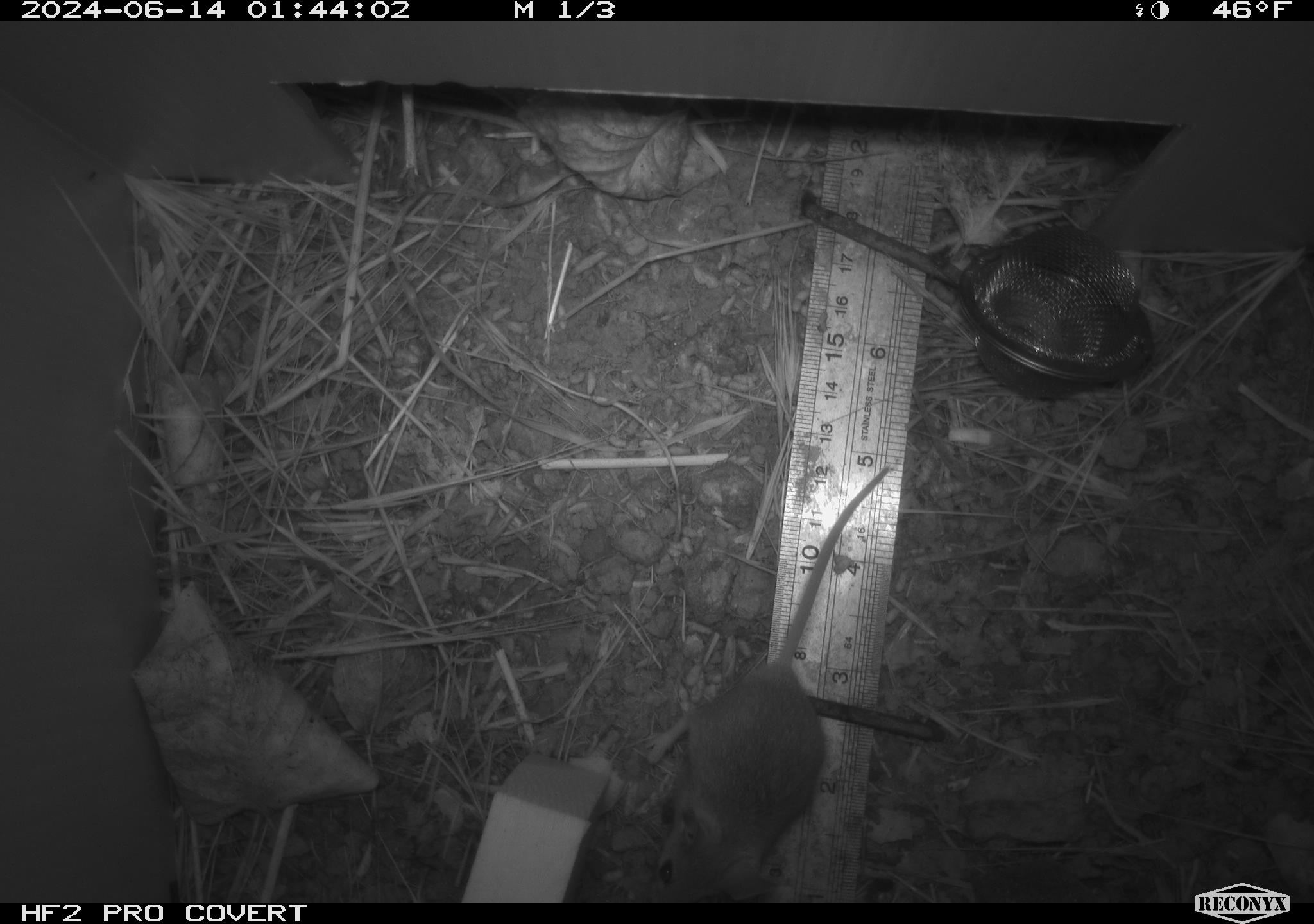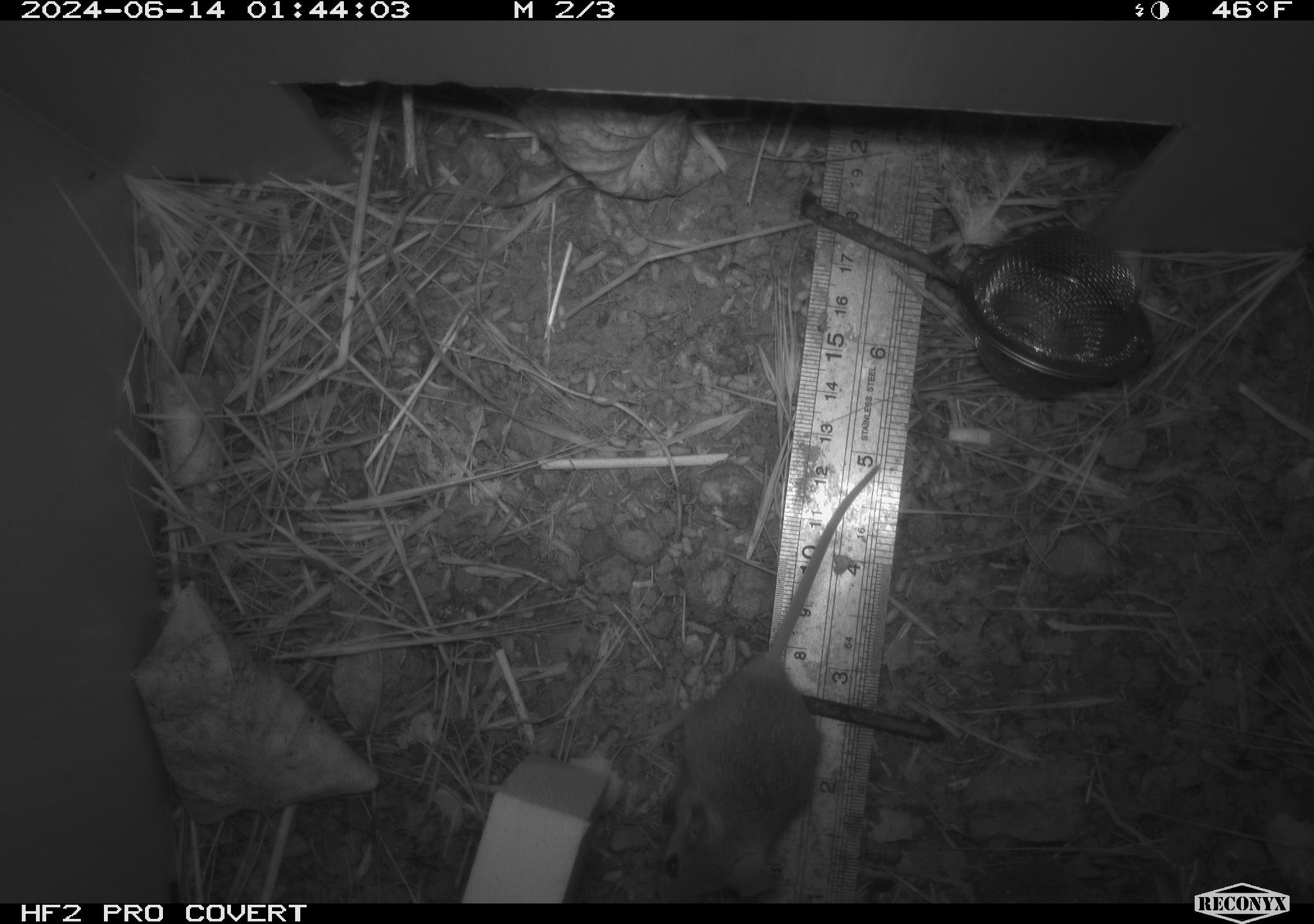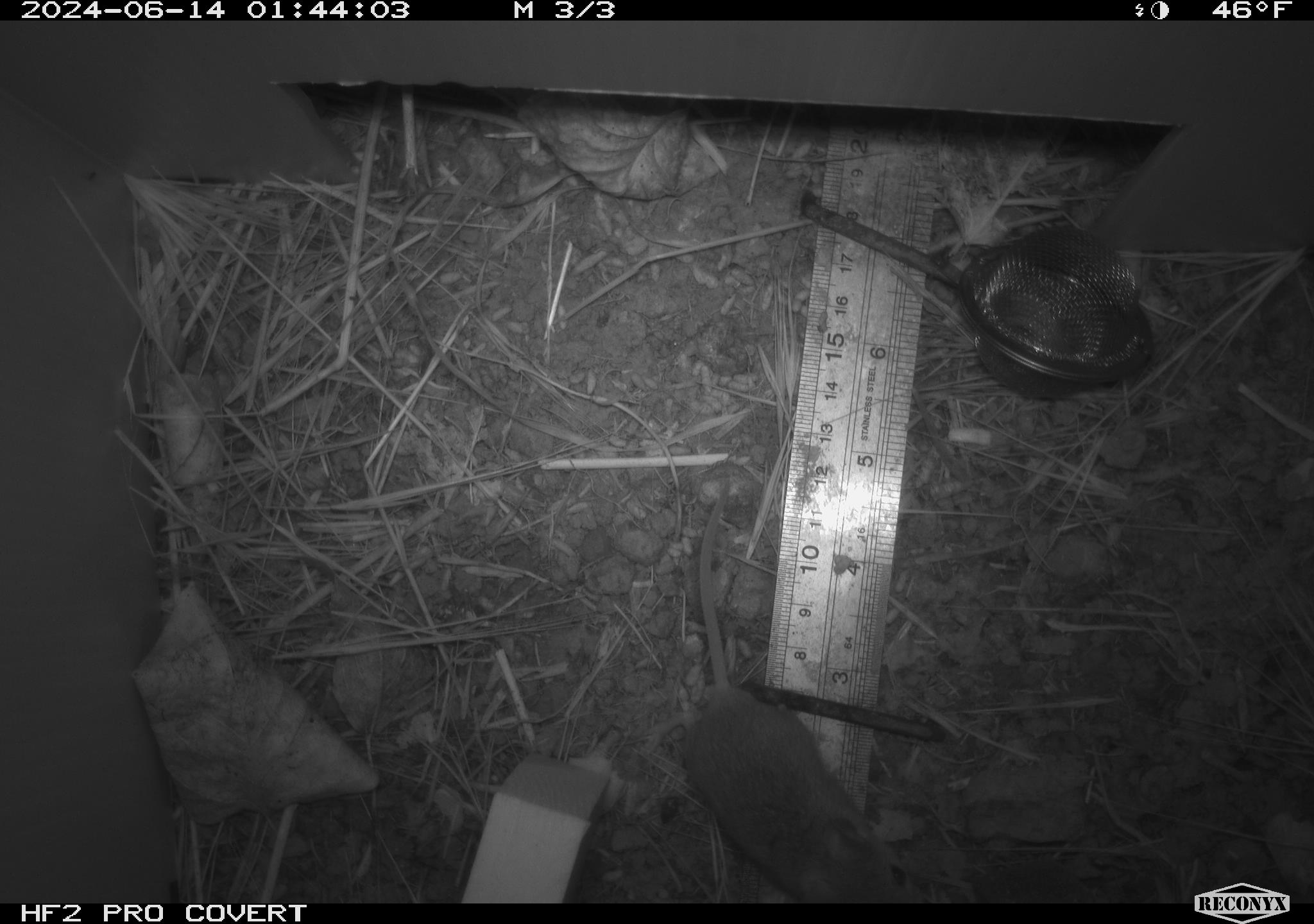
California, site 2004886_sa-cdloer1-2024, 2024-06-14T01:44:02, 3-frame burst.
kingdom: Animalia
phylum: Chordata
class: Mammalia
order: Rodentia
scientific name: Rodentia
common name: mouse species